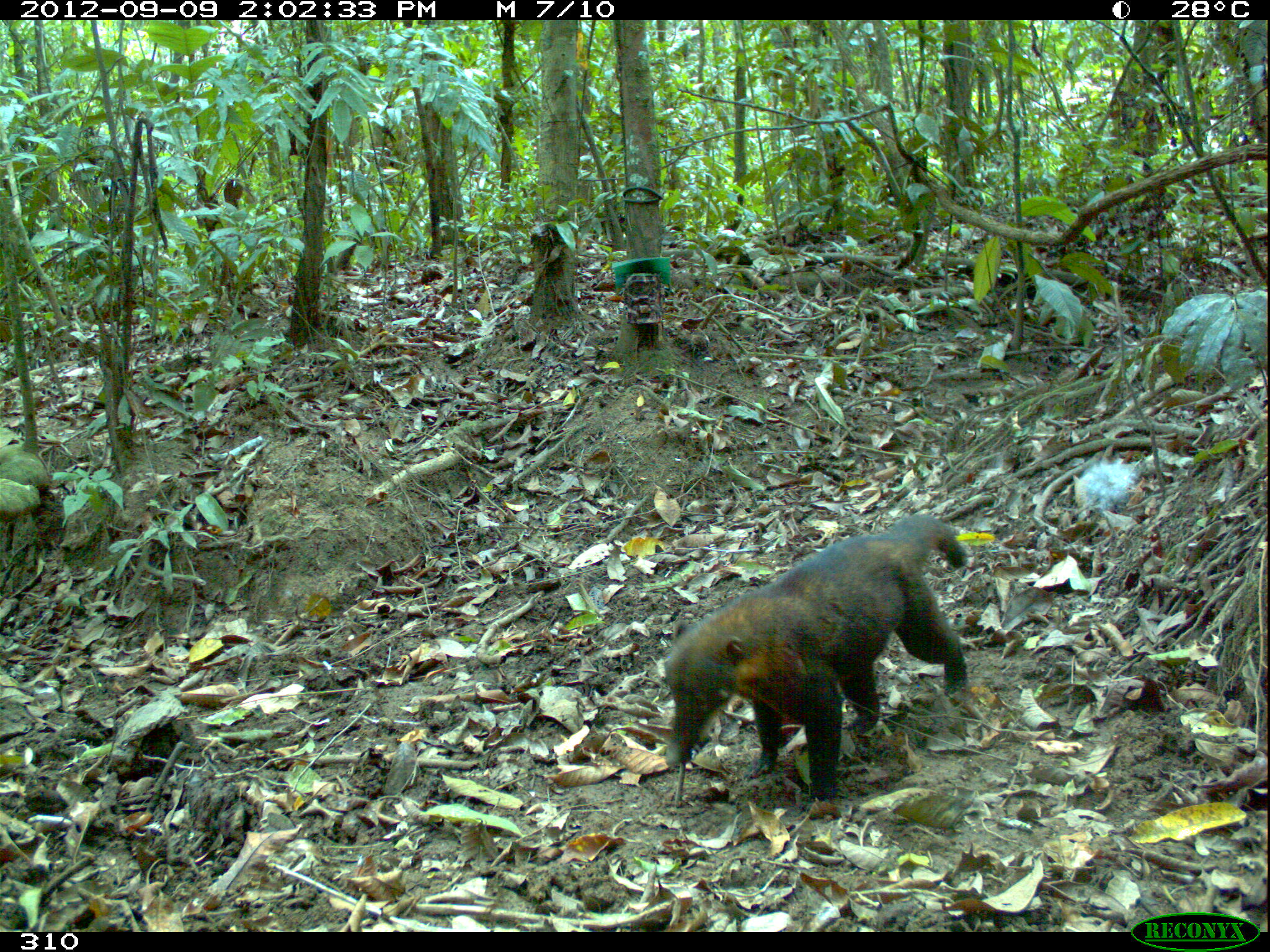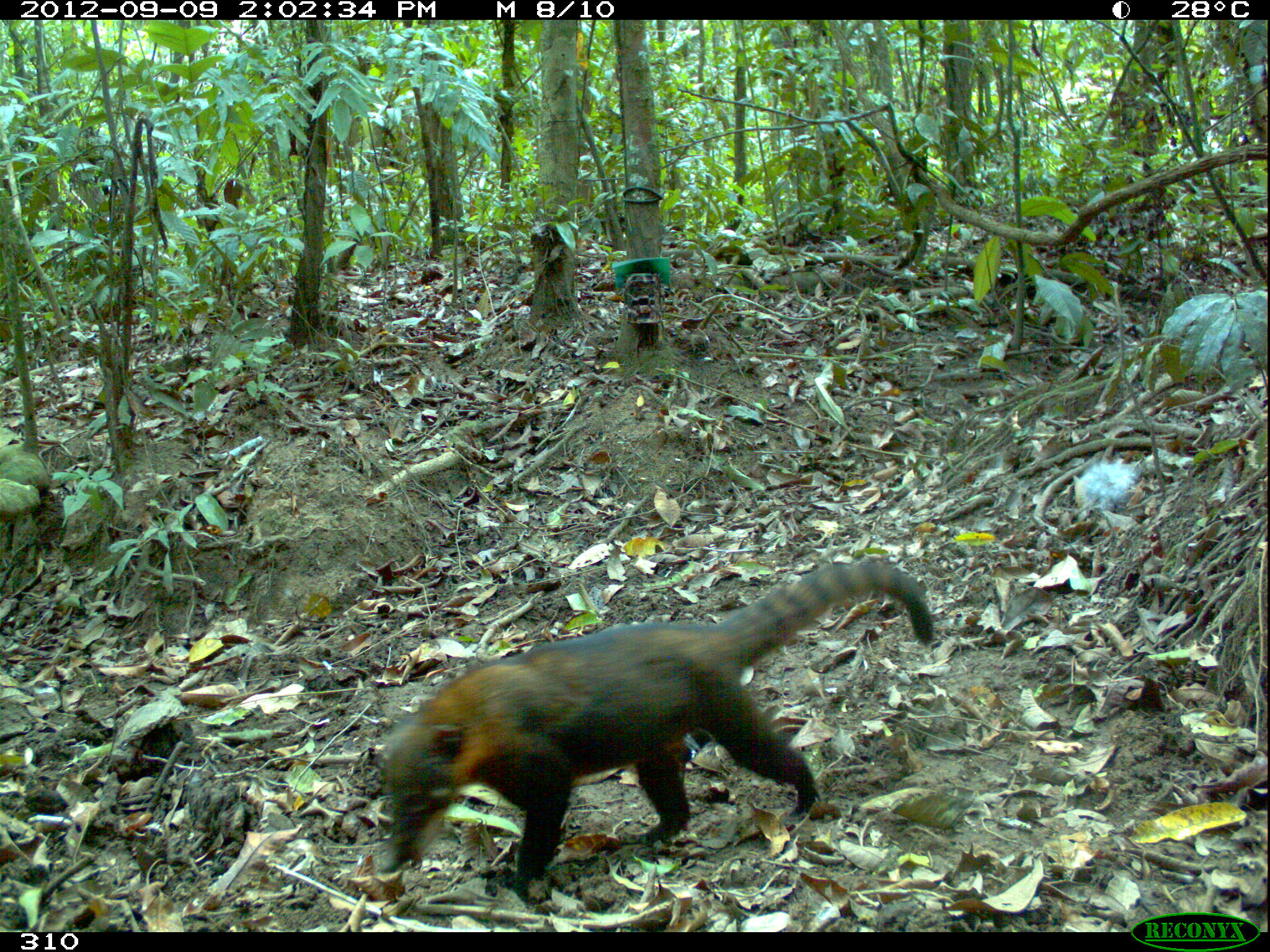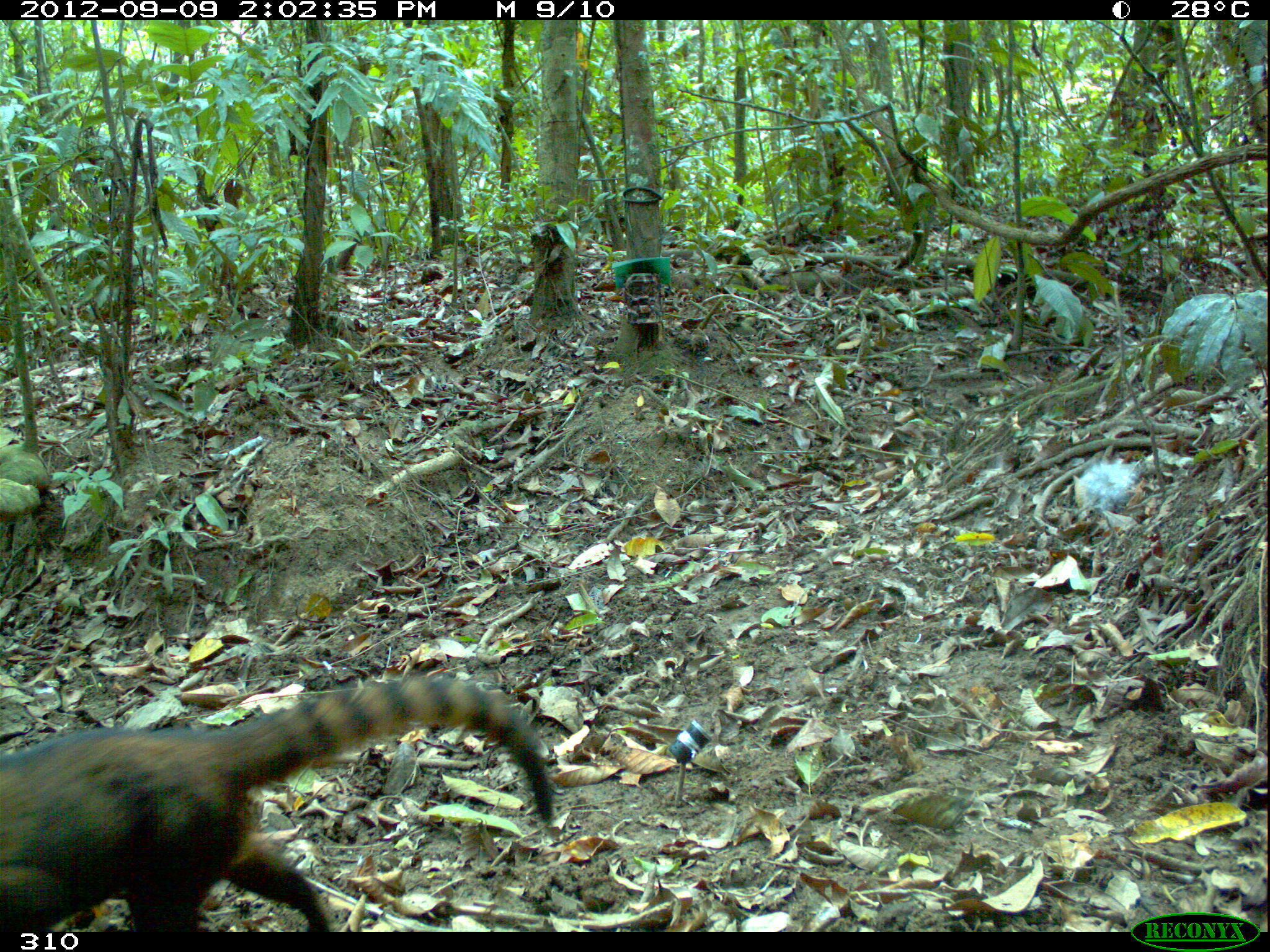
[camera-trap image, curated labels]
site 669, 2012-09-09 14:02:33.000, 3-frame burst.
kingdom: Animalia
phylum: Chordata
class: Mammalia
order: Carnivora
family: Procyonidae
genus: Nasua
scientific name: Nasua nasua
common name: south american coati